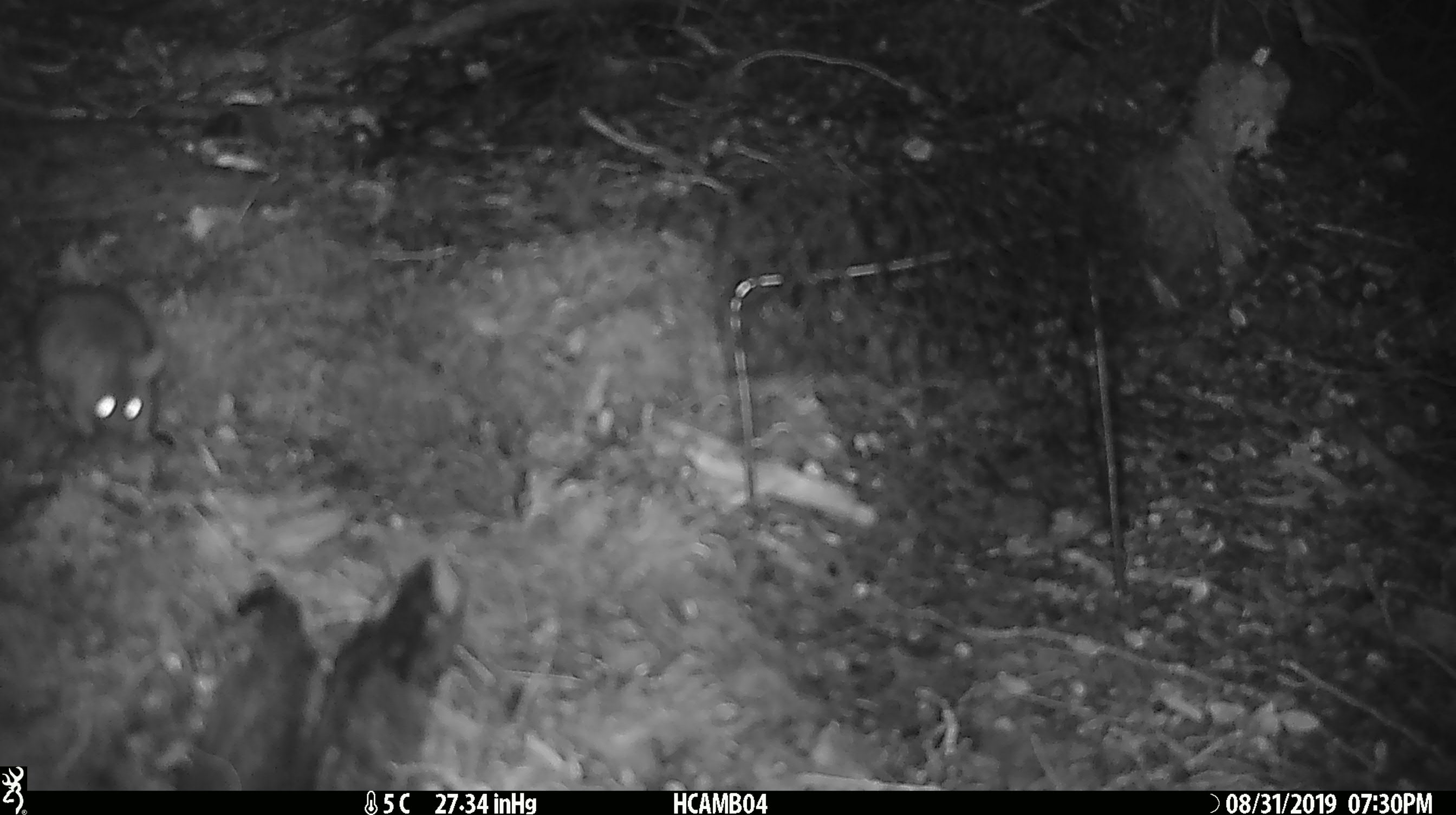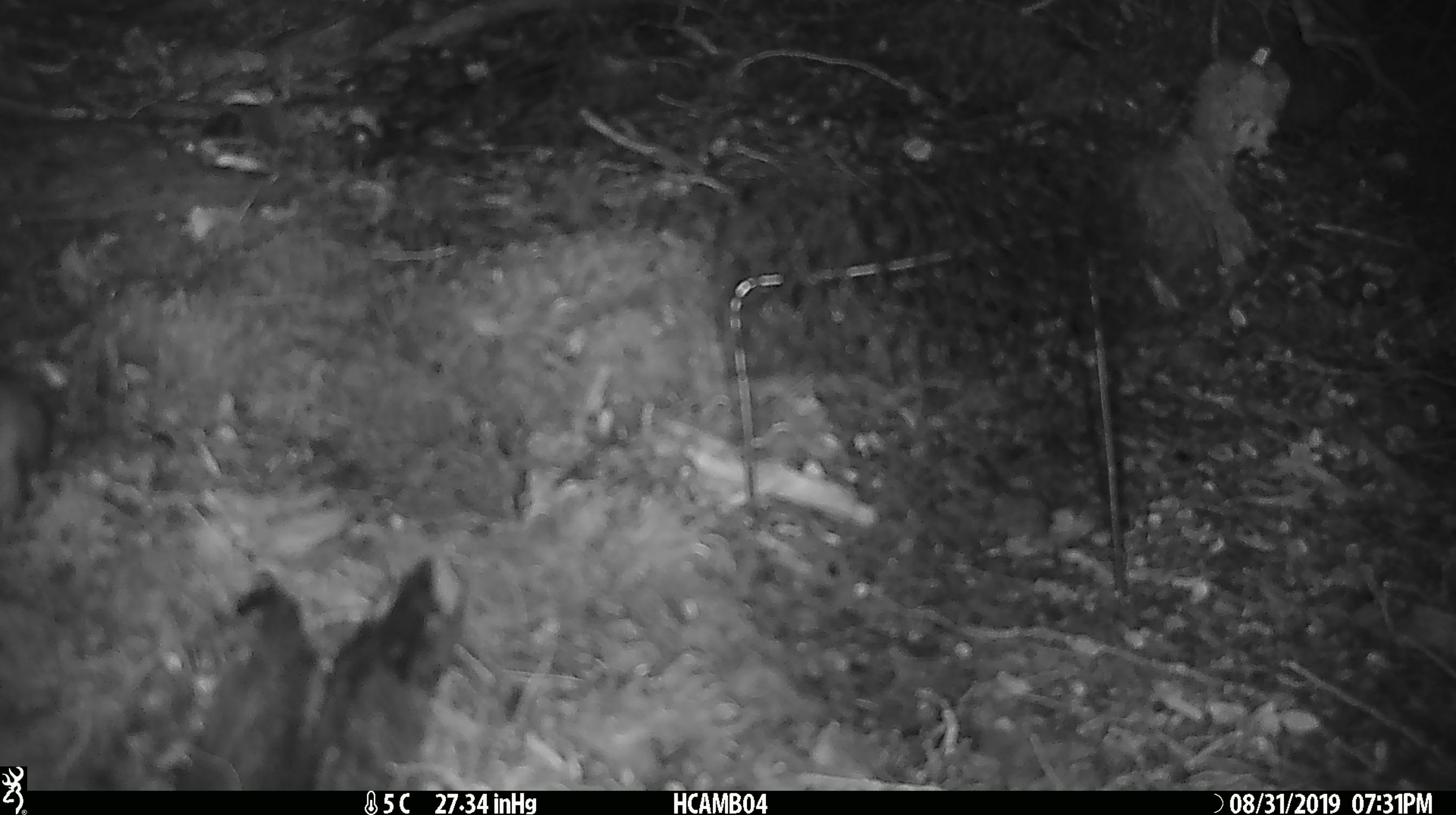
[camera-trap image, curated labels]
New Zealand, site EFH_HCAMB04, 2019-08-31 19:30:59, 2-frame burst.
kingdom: Animalia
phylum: Chordata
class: Mammalia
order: Rodentia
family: Muridae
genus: Mus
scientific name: Mus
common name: mouse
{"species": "mouse (Mus)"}